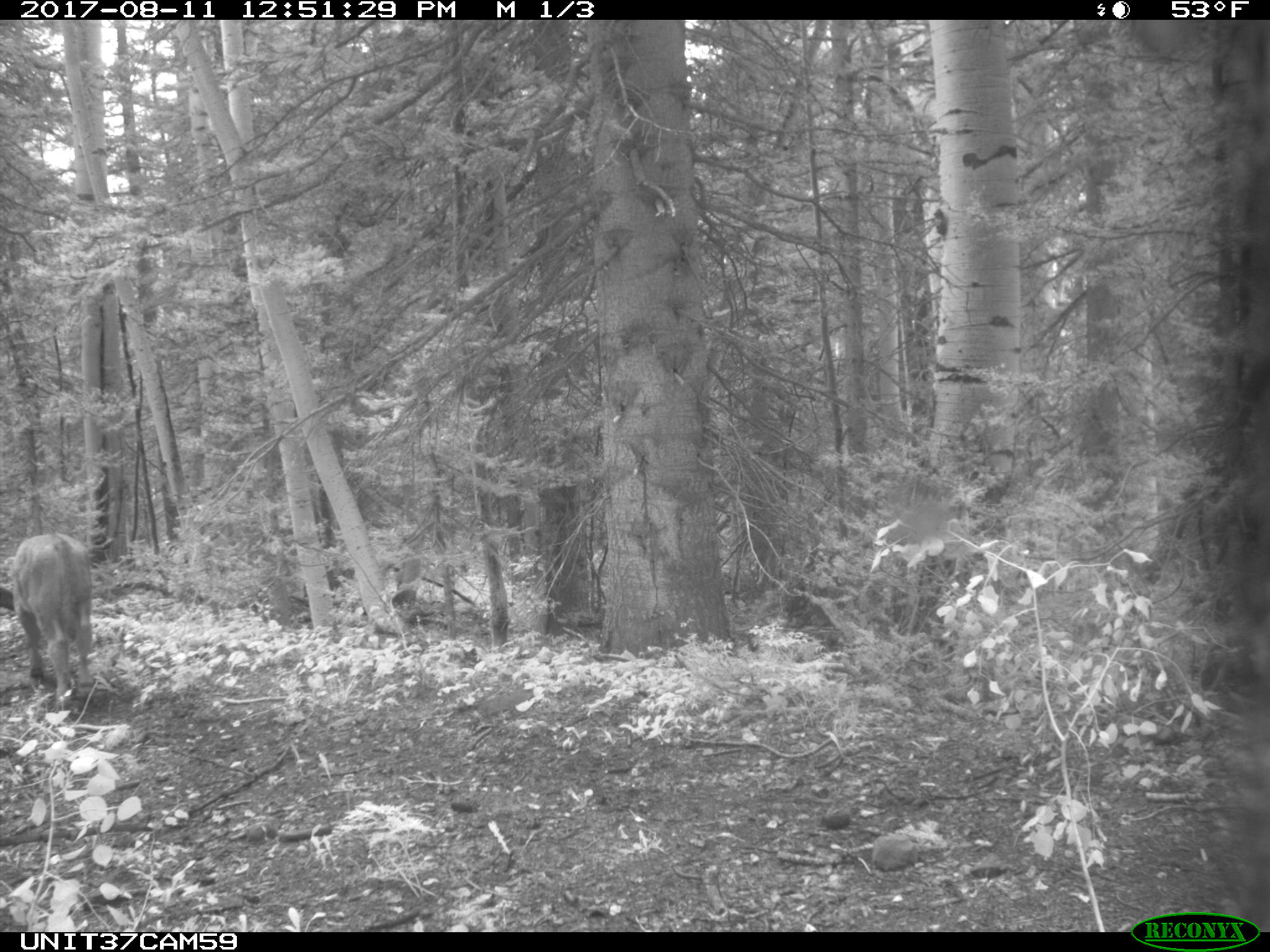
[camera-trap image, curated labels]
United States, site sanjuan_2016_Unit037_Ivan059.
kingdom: Animalia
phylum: Chordata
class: Mammalia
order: Artiodactyla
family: Bovidae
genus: Bos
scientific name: Bos taurus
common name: domestic cow